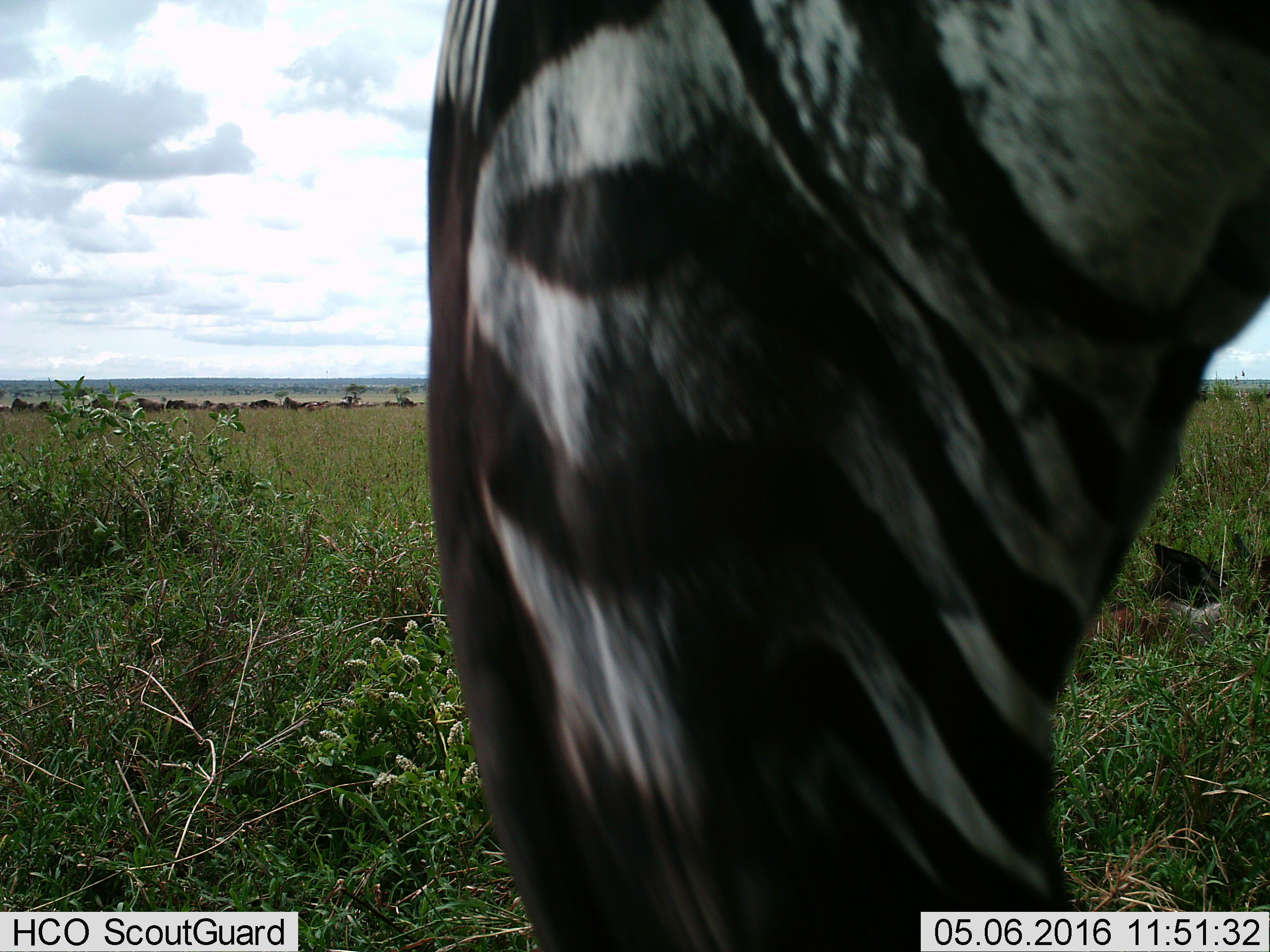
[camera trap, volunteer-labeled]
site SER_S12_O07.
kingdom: Animalia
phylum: Chordata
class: Mammalia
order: Perissodactyla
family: Equidae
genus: Equus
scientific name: Equus quagga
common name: plains zebra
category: zebraplains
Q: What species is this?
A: Zebraplains (plains zebra) (Equus quagga).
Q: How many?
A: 1.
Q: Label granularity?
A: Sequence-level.